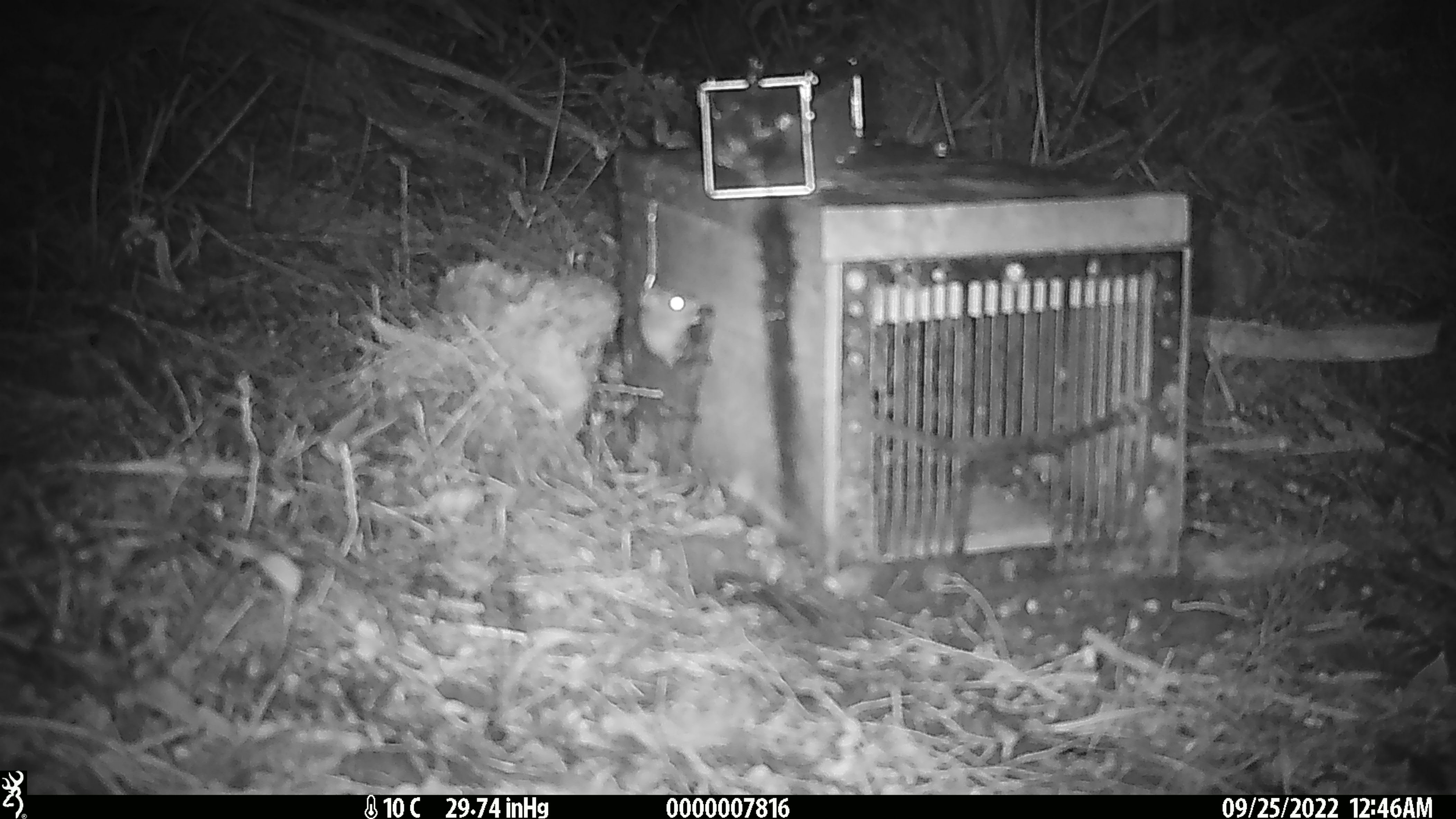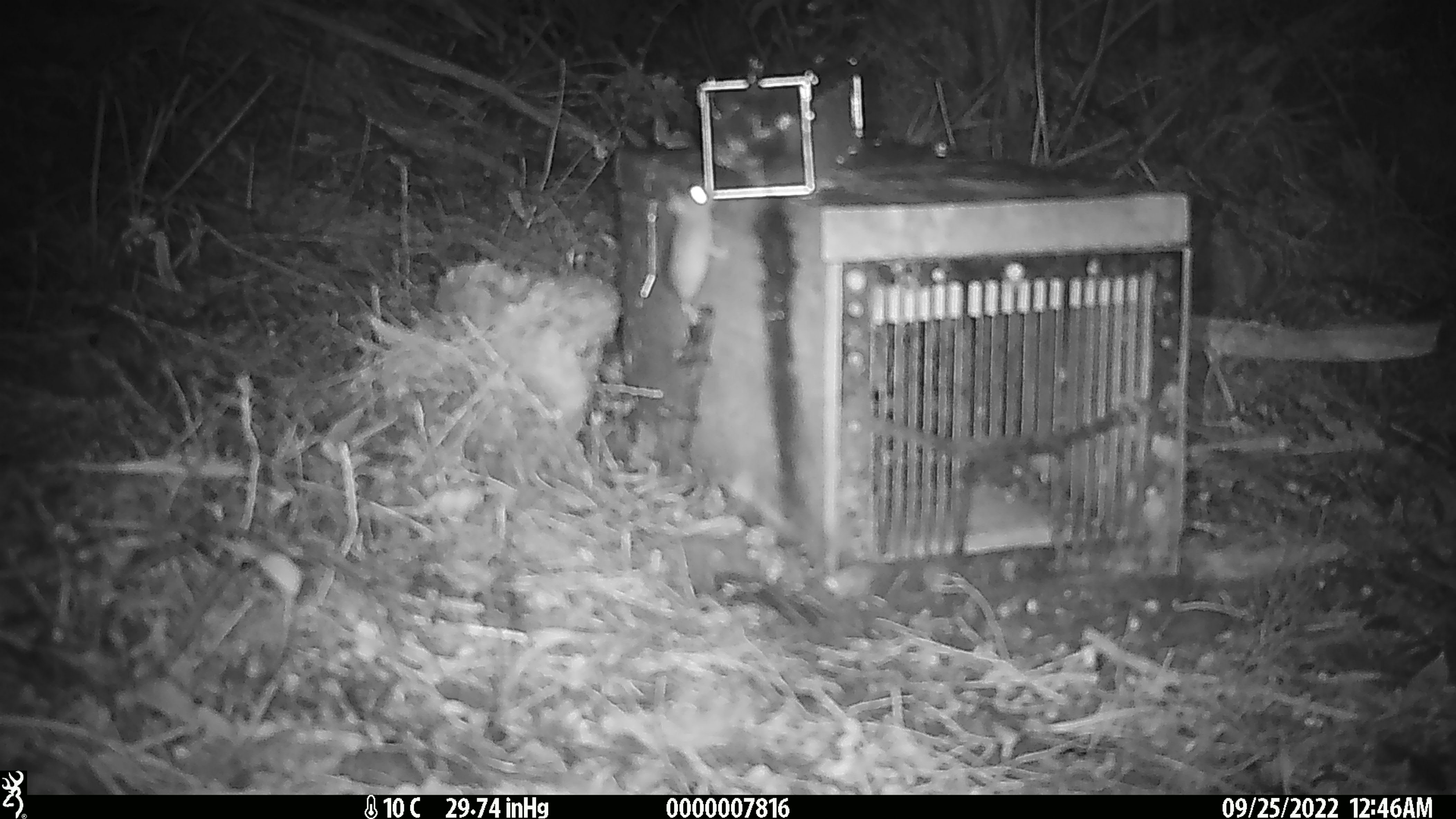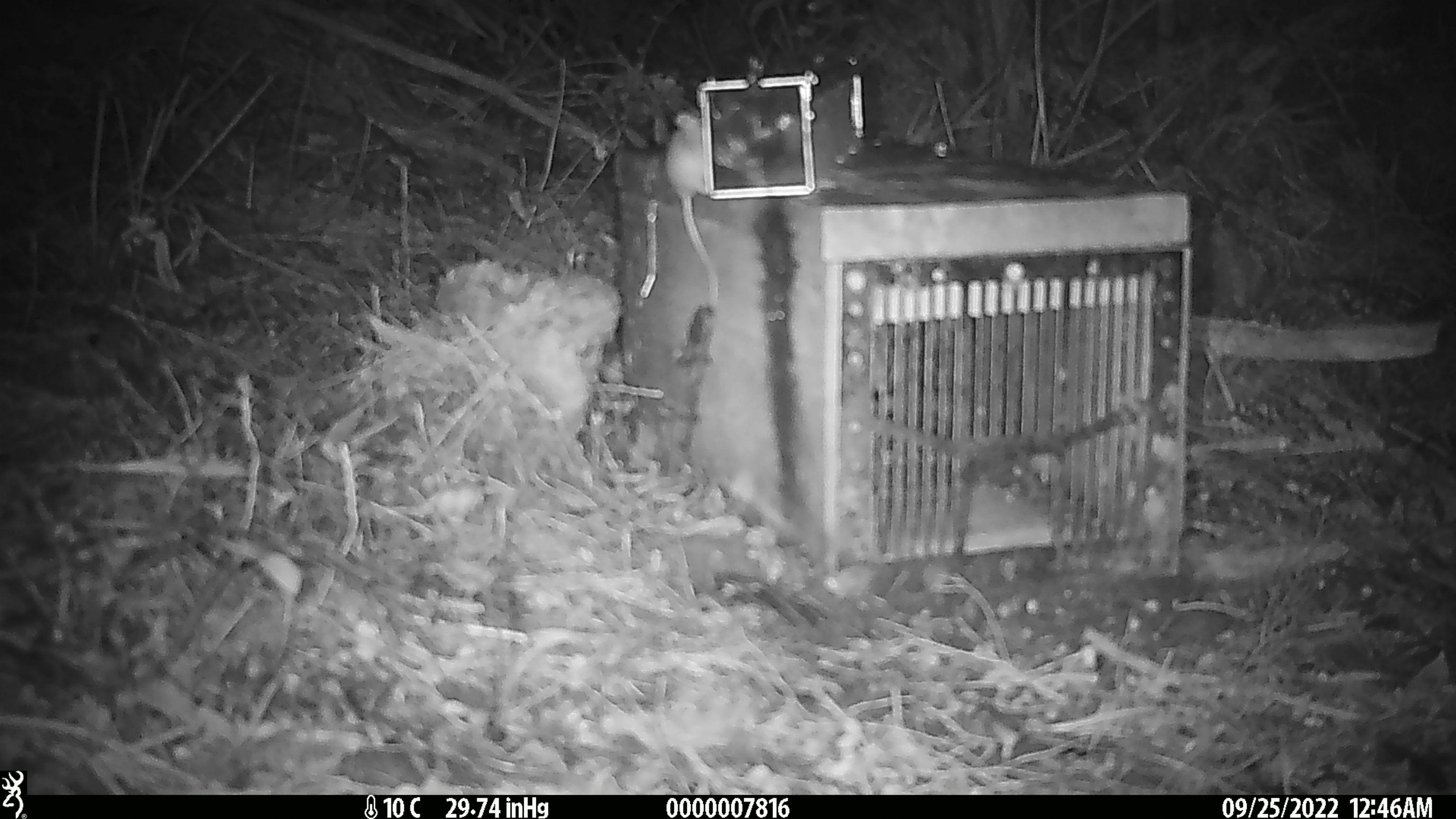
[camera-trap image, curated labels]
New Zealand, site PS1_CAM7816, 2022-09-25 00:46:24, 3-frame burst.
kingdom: Animalia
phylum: Chordata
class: Mammalia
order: Rodentia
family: Muridae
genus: Mus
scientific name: Mus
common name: mouse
Mouse (Mus).